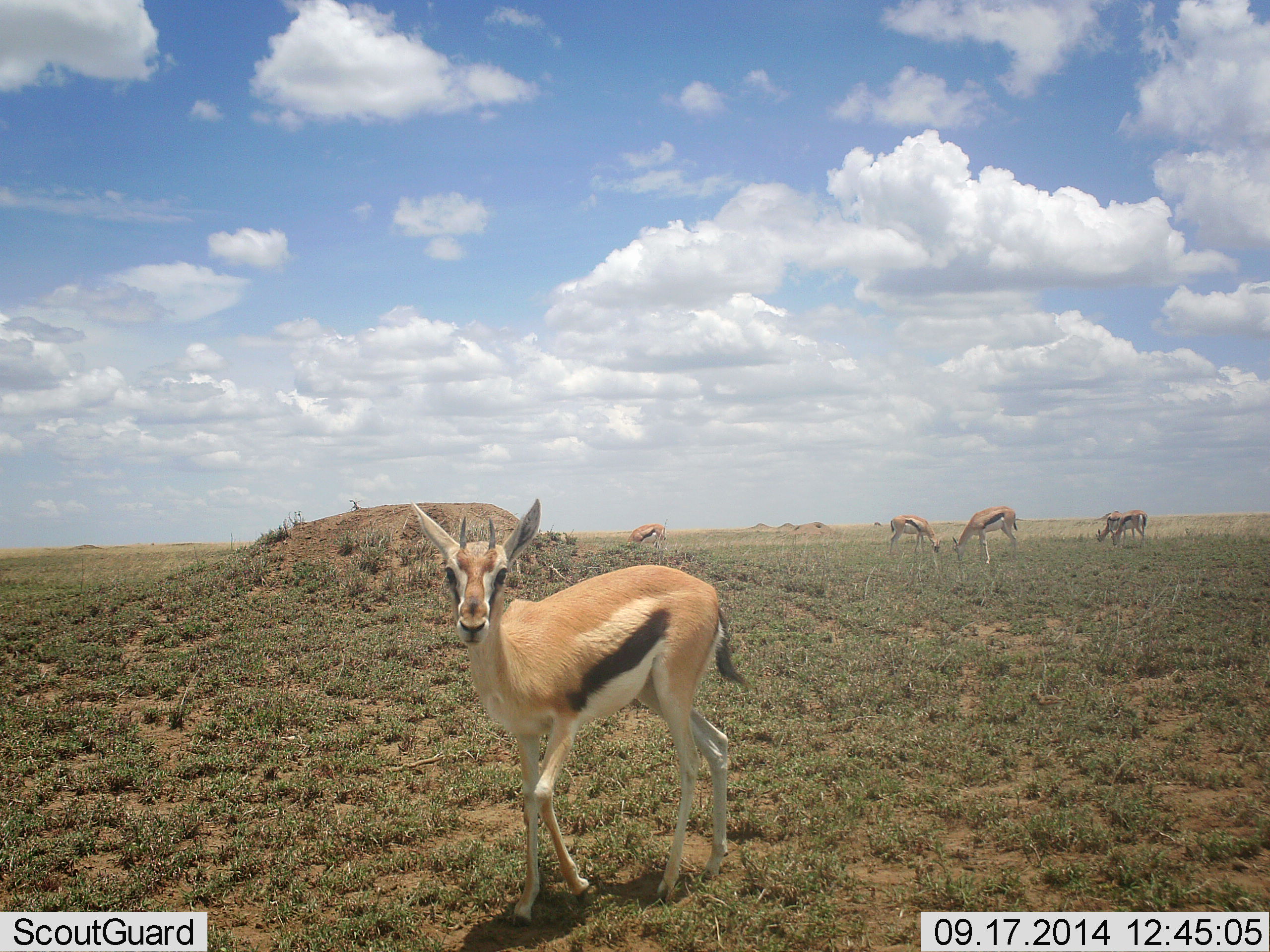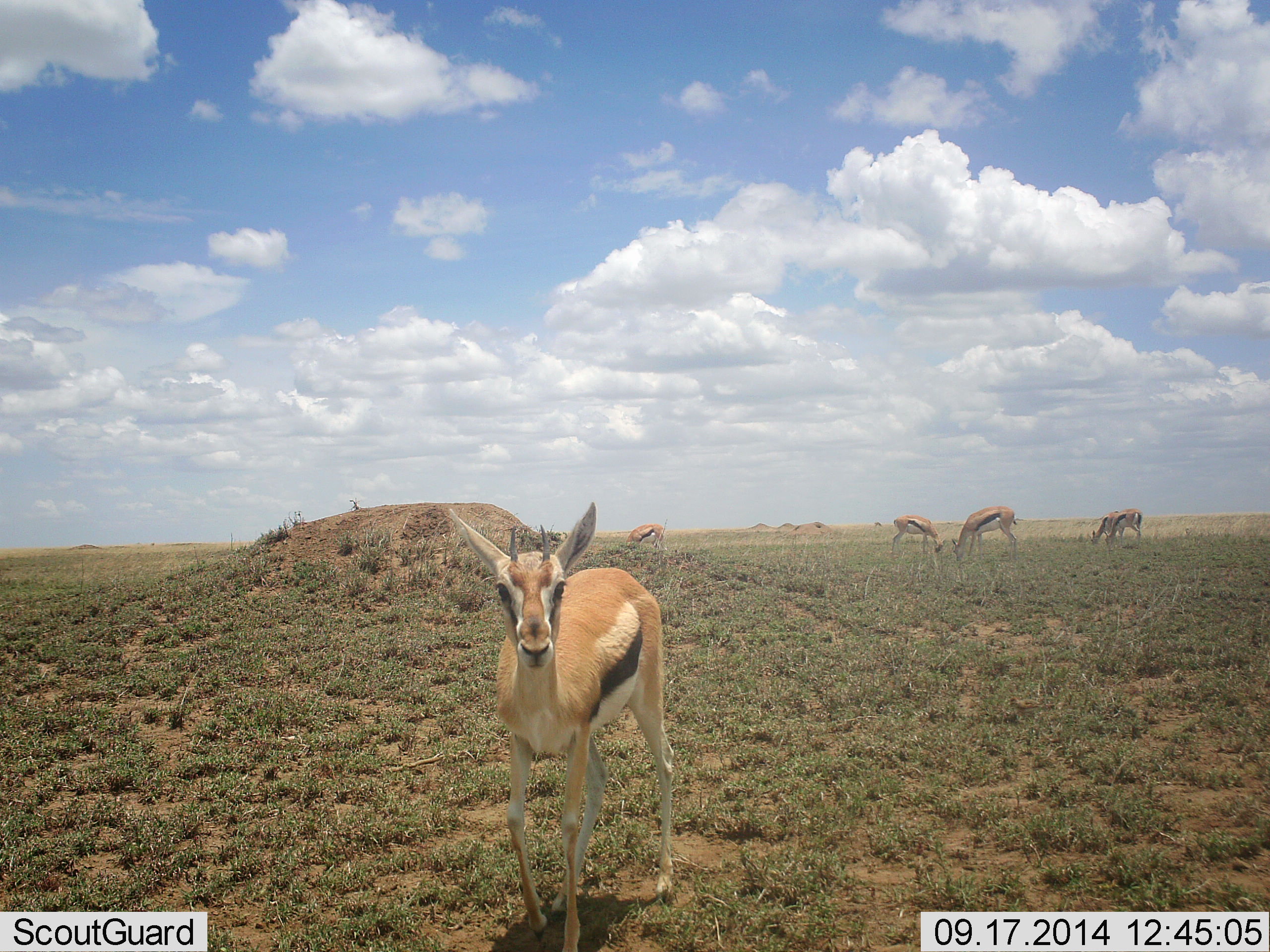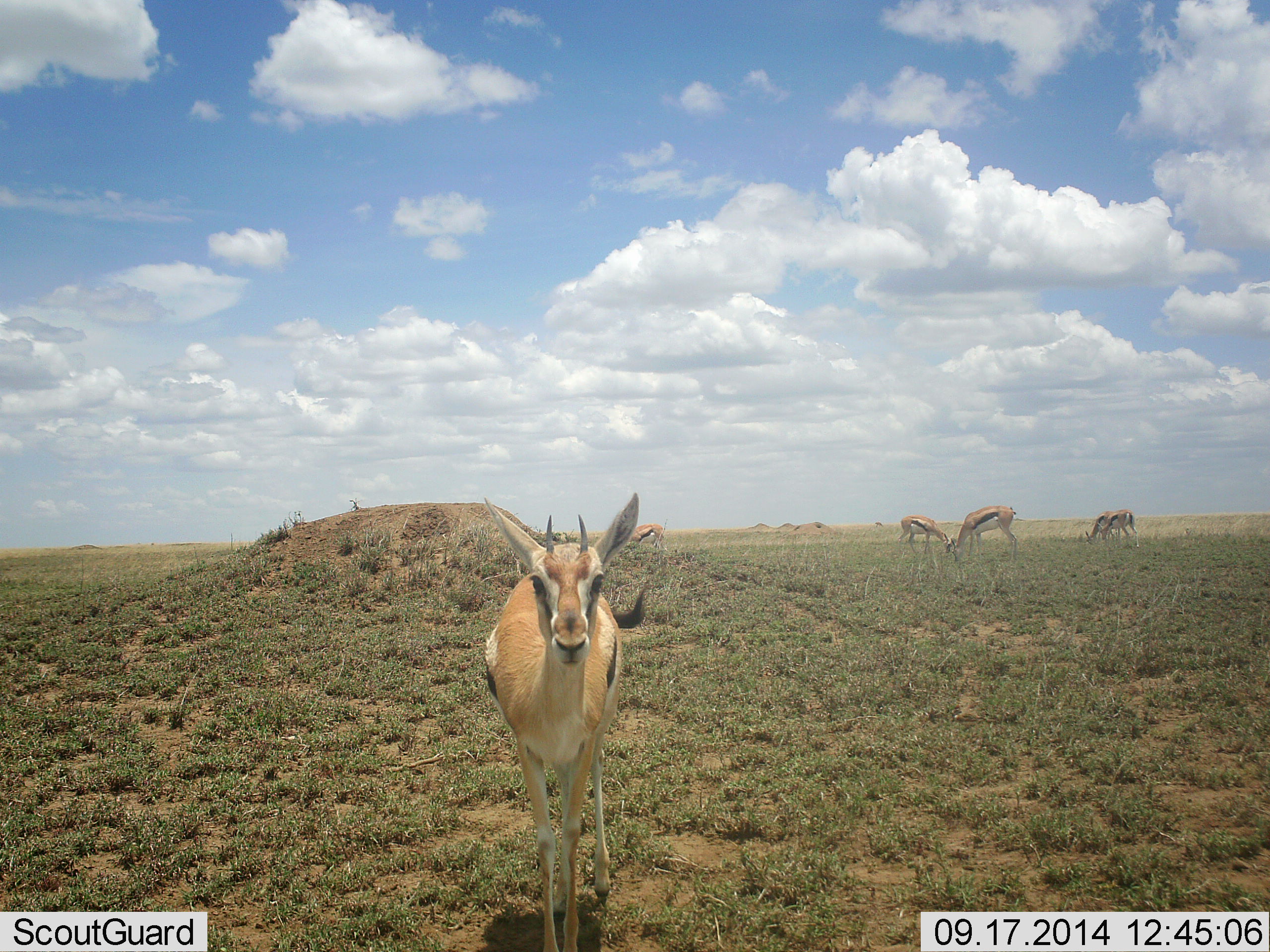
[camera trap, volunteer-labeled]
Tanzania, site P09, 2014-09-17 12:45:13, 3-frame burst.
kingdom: Animalia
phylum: Chordata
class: Mammalia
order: Artiodactyla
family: Bovidae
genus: Eudorcas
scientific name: Eudorcas thomsonii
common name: thomson's gazelle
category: gazellethomsons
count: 6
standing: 70%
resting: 0%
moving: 50%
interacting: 0%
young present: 0%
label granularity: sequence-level